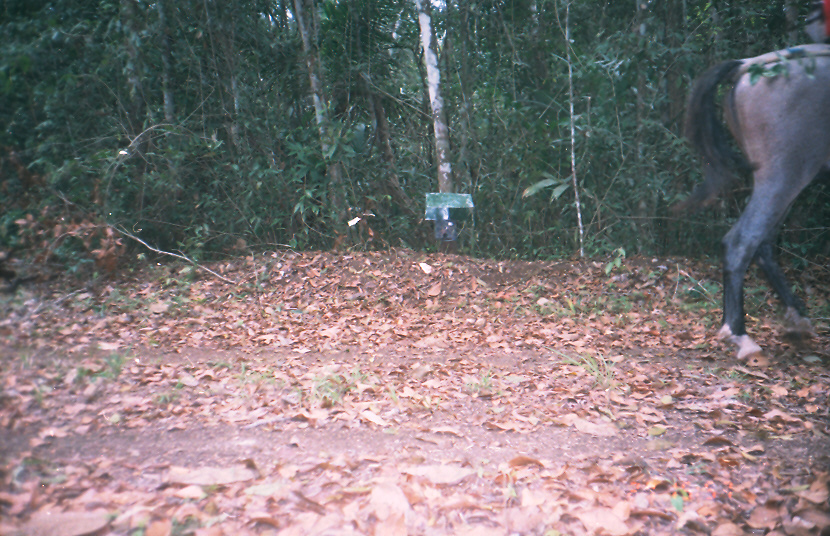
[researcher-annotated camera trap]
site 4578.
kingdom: Animalia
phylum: Chordata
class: Mammalia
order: Perissodactyla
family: Equidae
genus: Equus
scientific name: Equus ferus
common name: wild horse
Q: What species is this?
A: Equus ferus (wild horse).